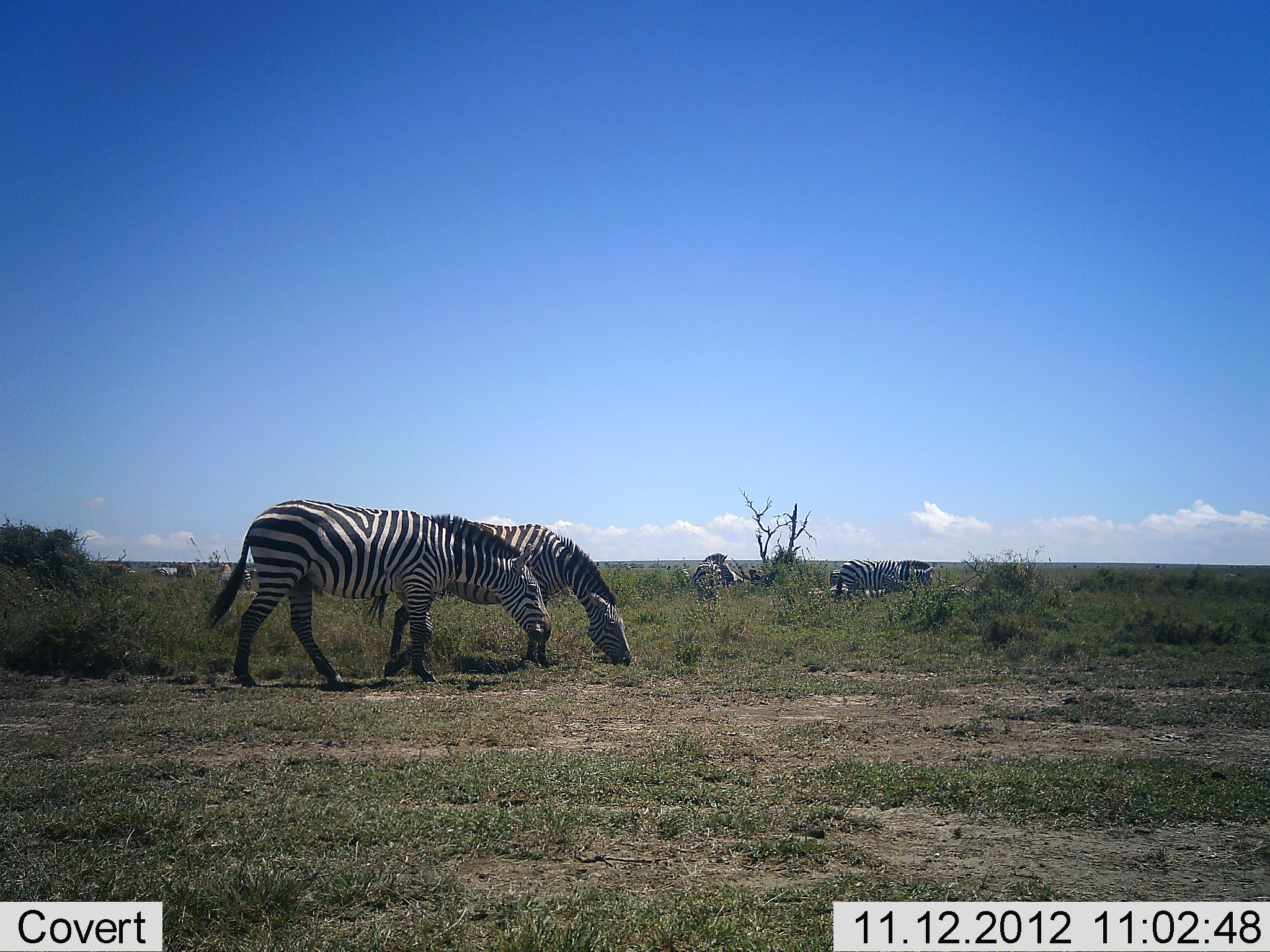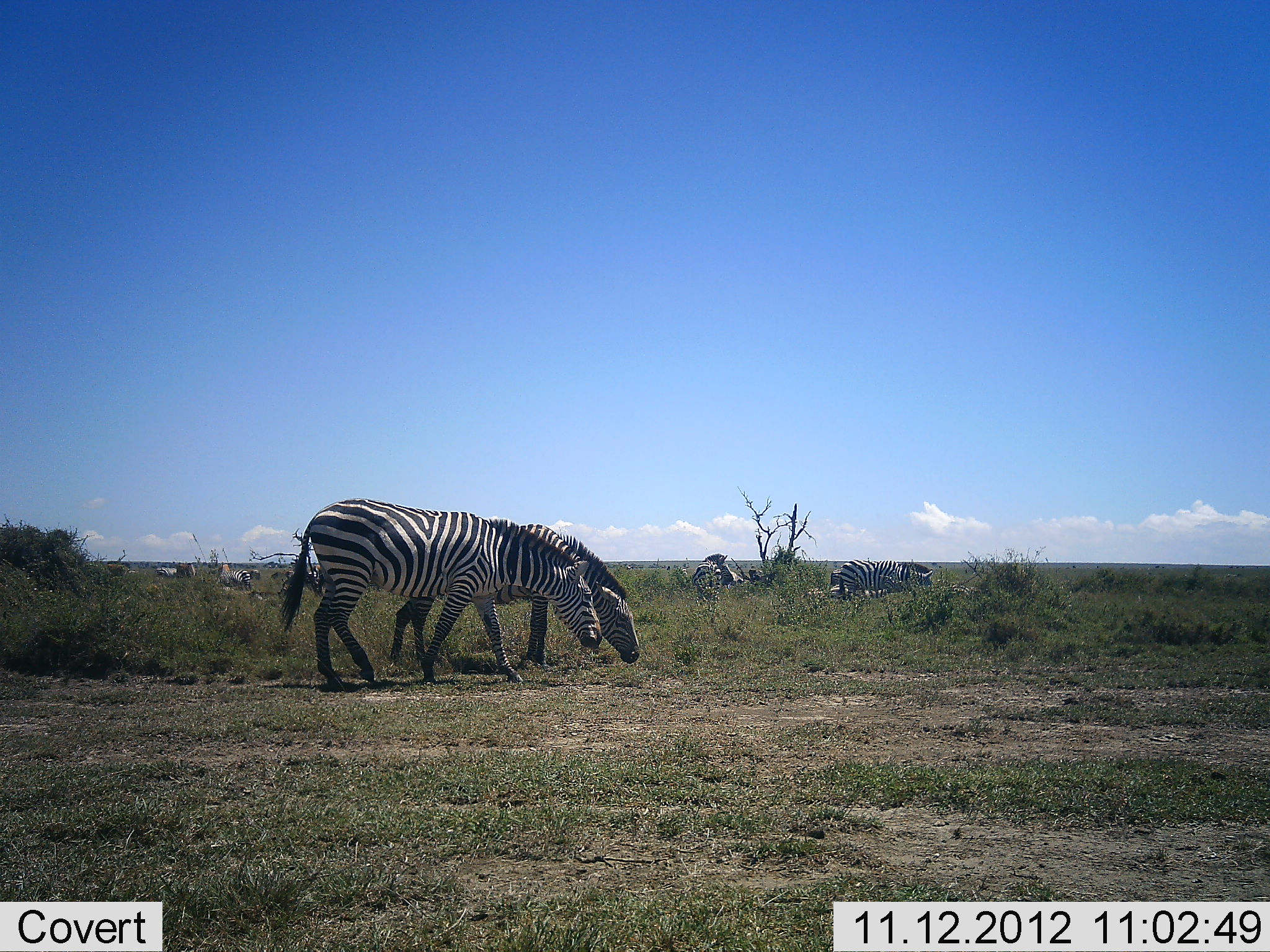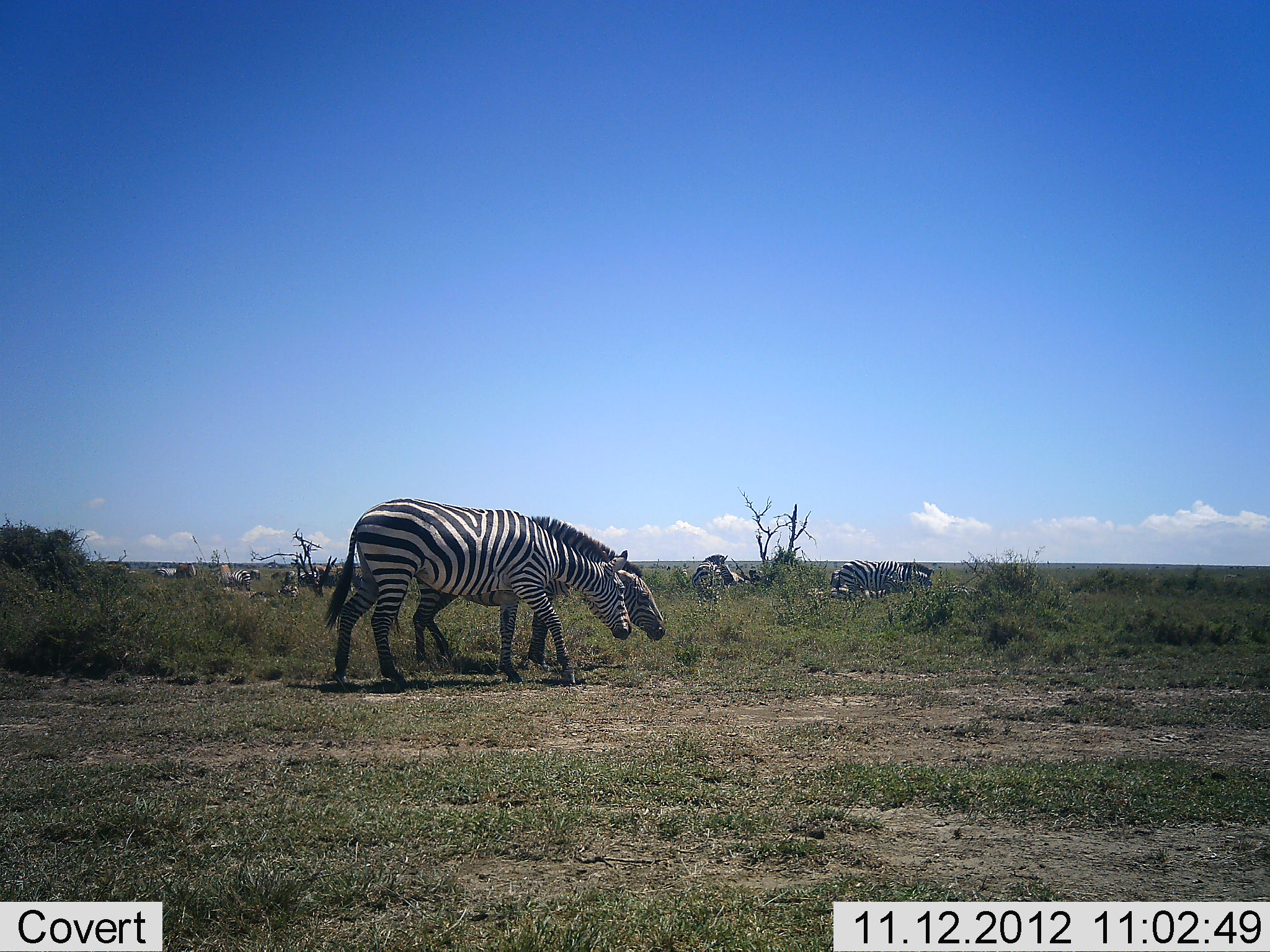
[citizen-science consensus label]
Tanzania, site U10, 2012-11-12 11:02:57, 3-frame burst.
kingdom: Animalia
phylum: Chordata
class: Mammalia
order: Perissodactyla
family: Equidae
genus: Equus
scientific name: Equus quagga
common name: plains zebra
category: zebra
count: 8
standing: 40%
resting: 10%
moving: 40%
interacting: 10%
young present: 0%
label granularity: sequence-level